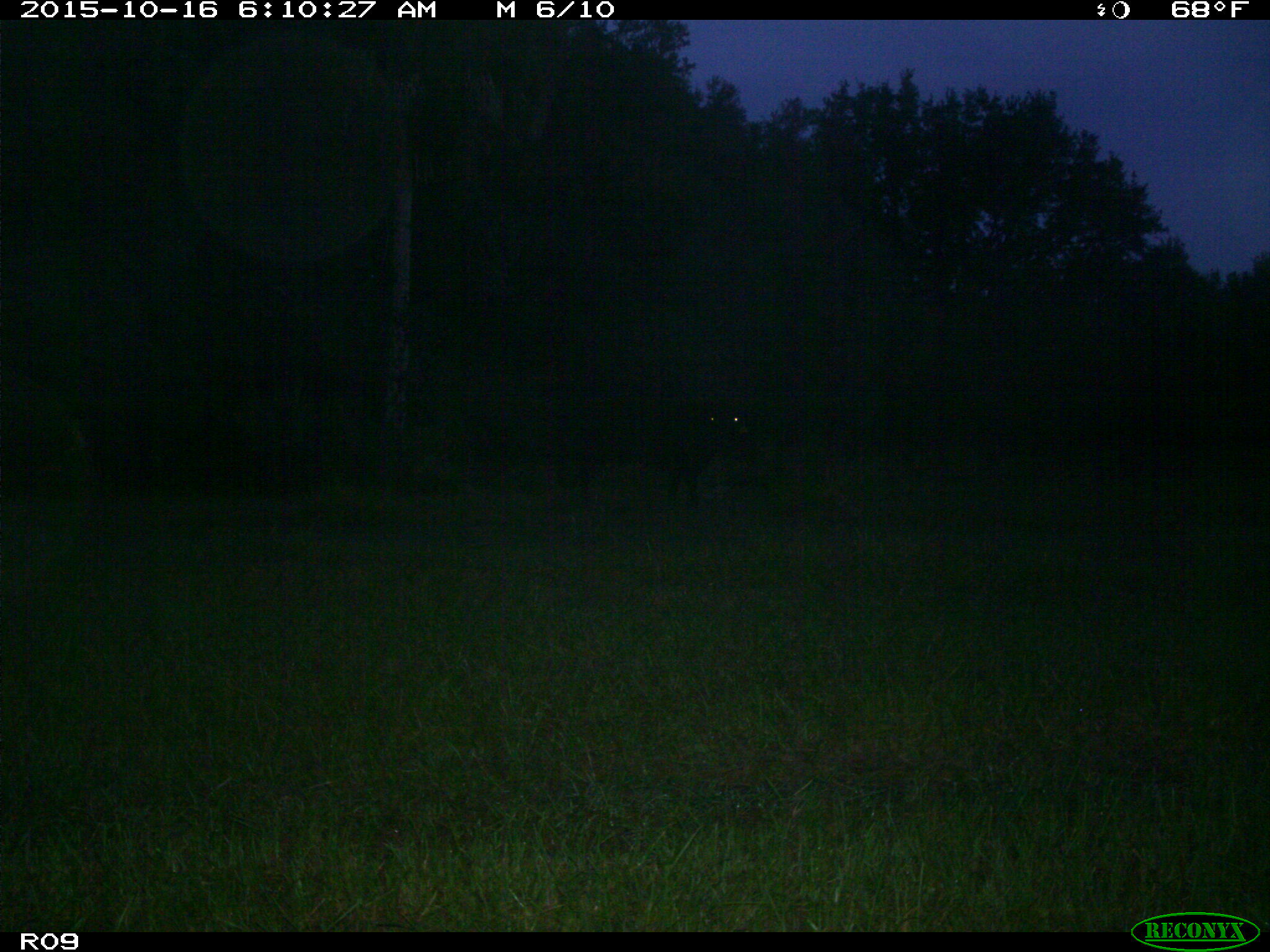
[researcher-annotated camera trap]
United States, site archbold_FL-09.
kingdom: Animalia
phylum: Chordata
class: Mammalia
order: Artiodactyla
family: Bovidae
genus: Bos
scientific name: Bos taurus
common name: domestic cow